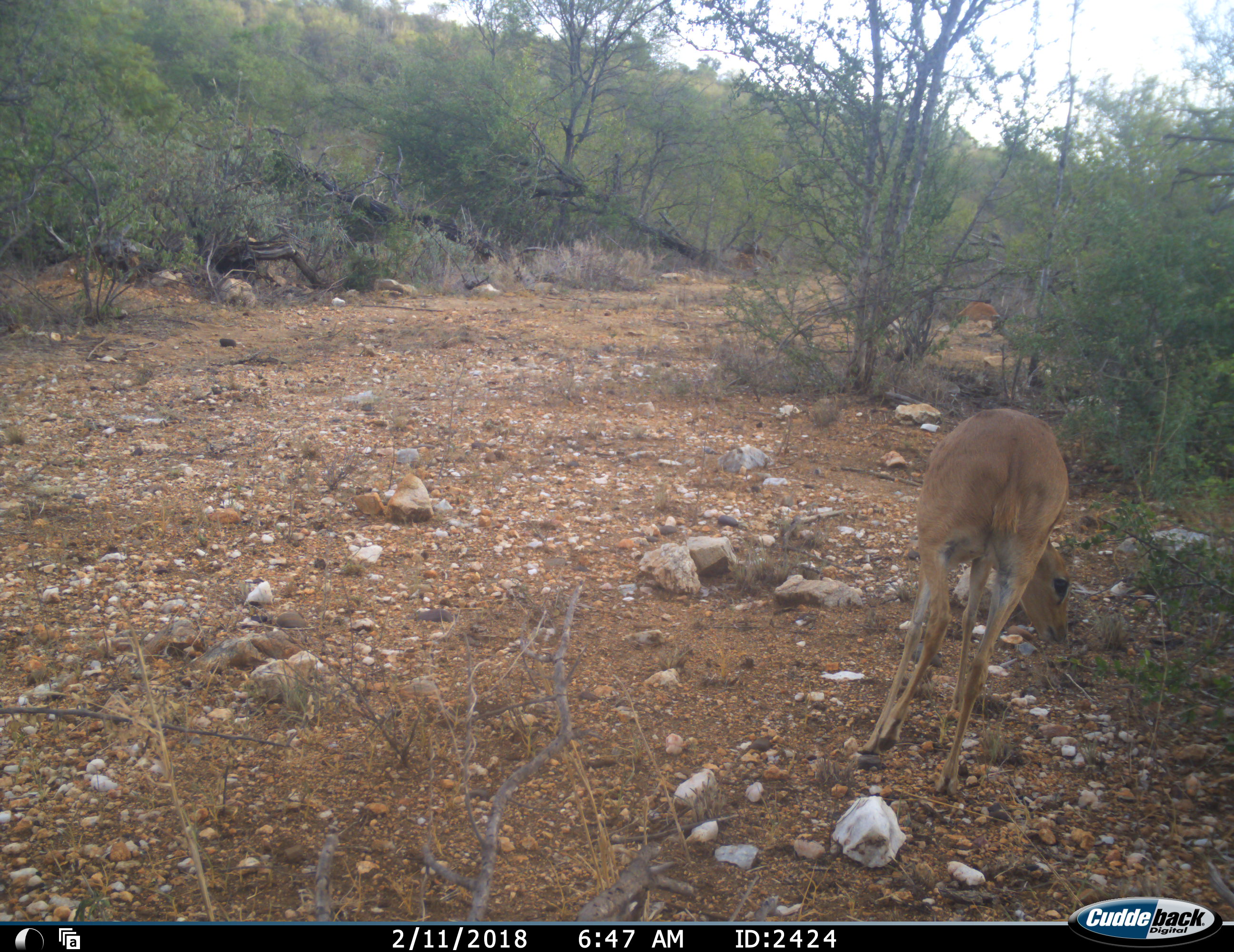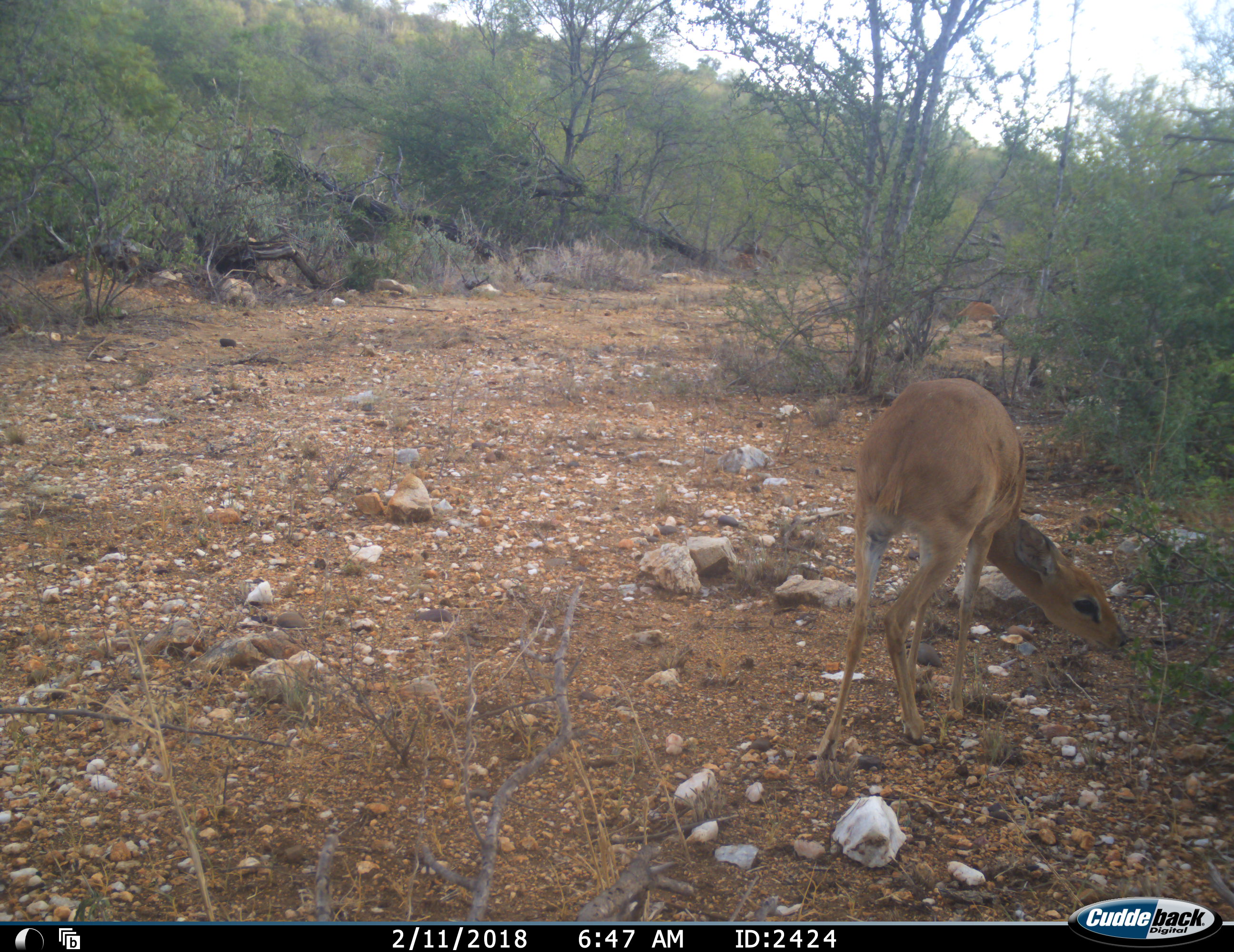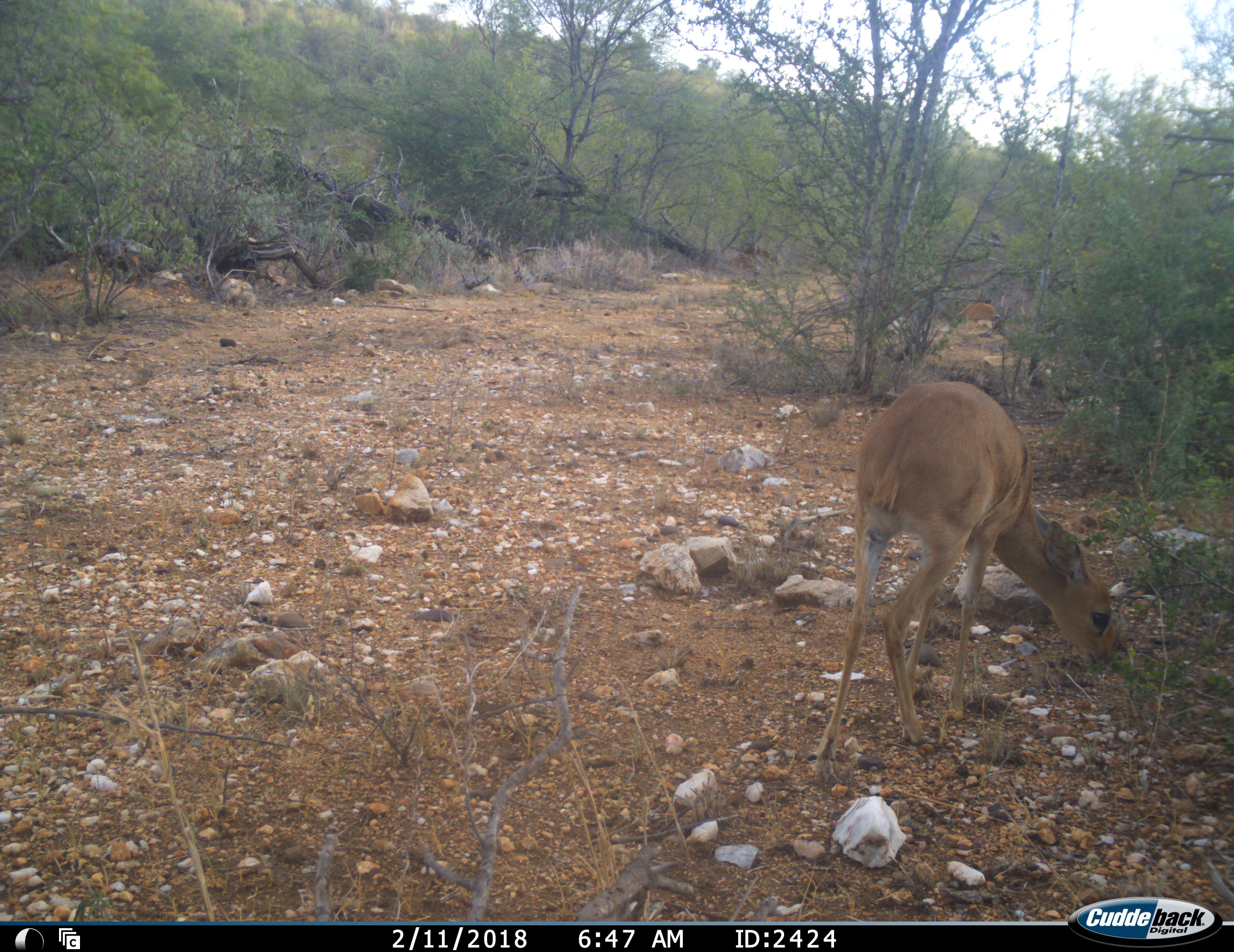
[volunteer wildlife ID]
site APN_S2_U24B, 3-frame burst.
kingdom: Animalia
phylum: Chordata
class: Mammalia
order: Artiodactyla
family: Bovidae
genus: Madoqua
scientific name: Madoqua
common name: dik-dik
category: dikdik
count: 1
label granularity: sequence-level